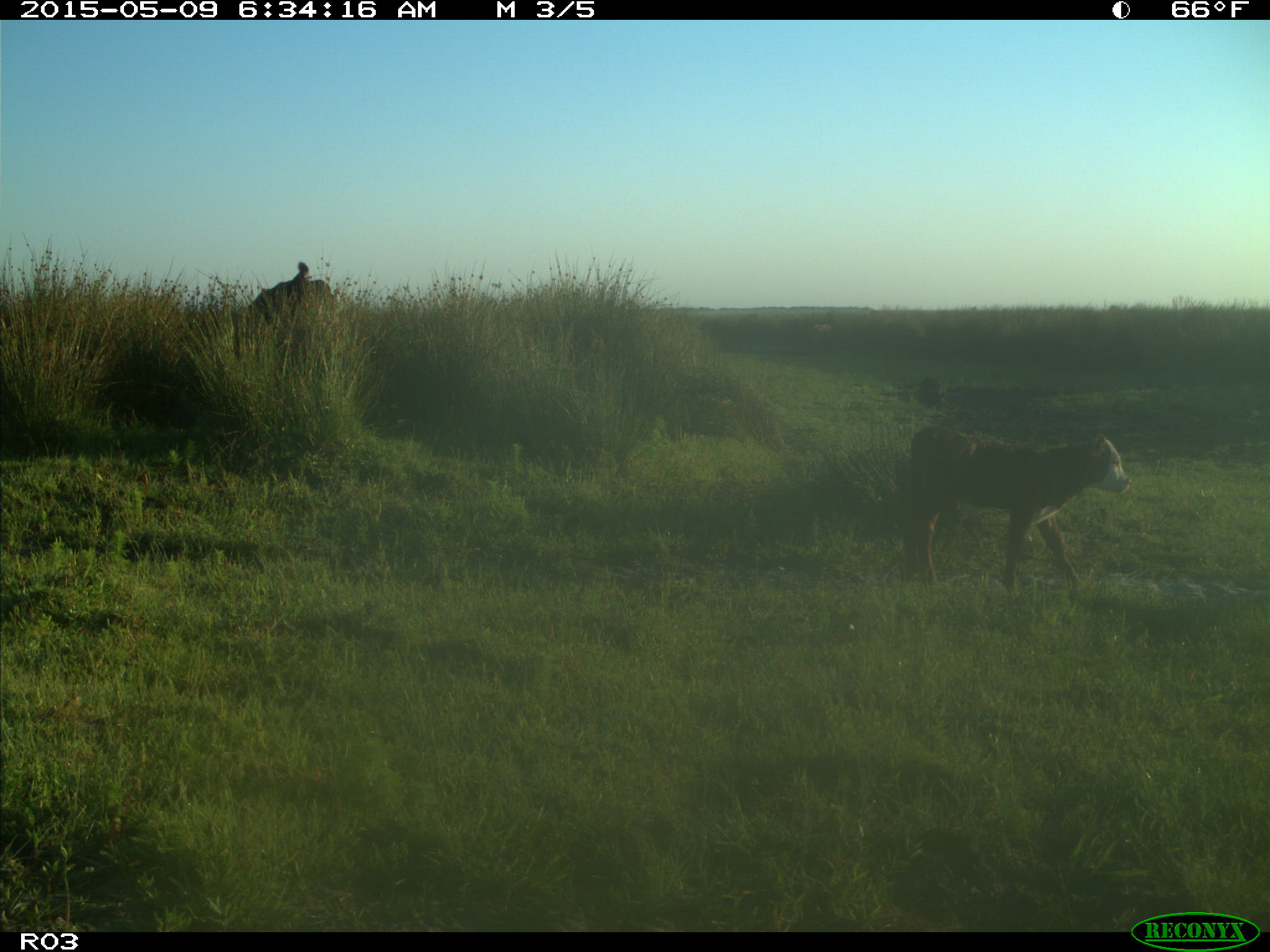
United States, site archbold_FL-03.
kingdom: Animalia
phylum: Chordata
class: Mammalia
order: Artiodactyla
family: Bovidae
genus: Bos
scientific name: Bos taurus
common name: domestic cow